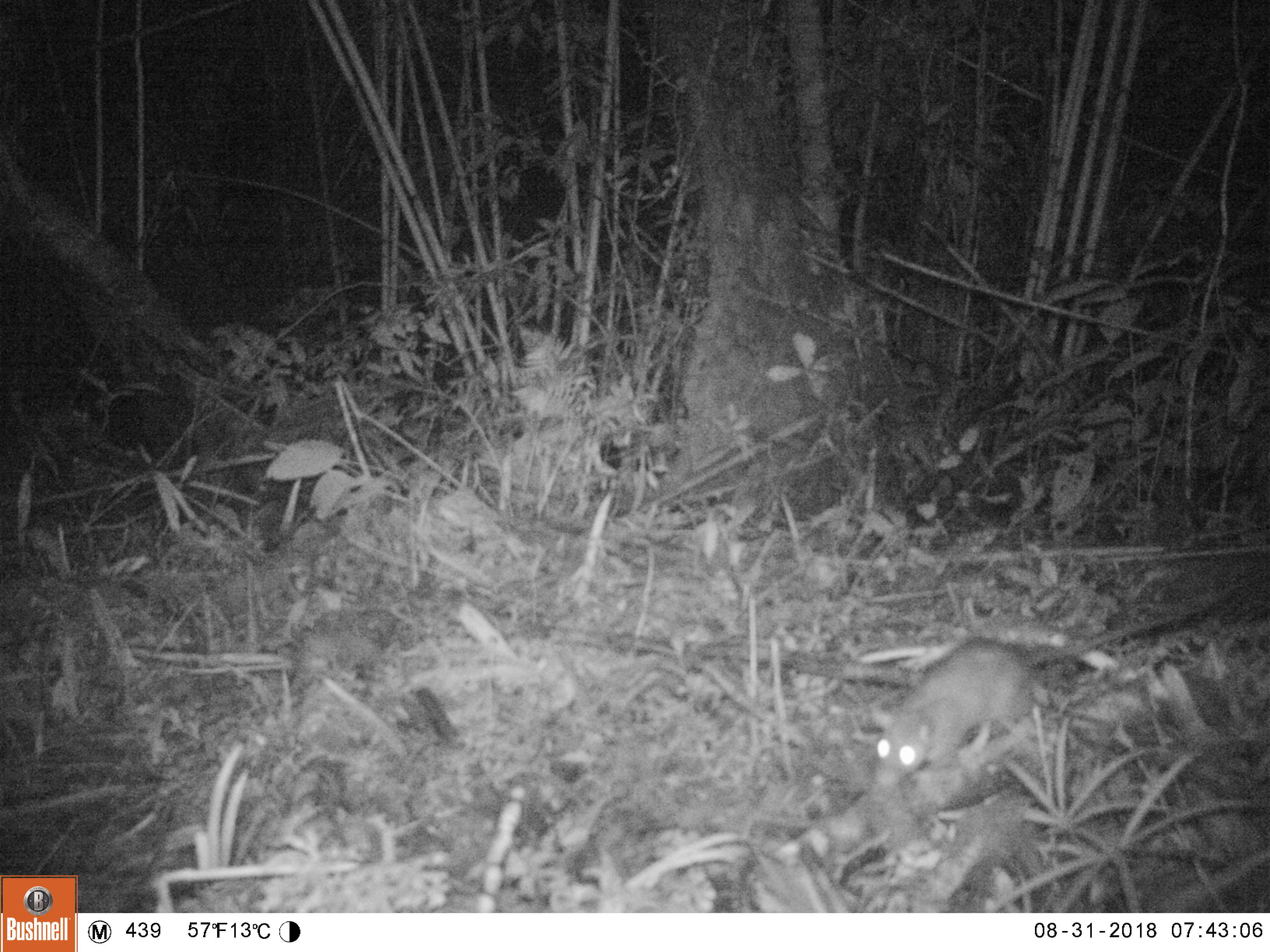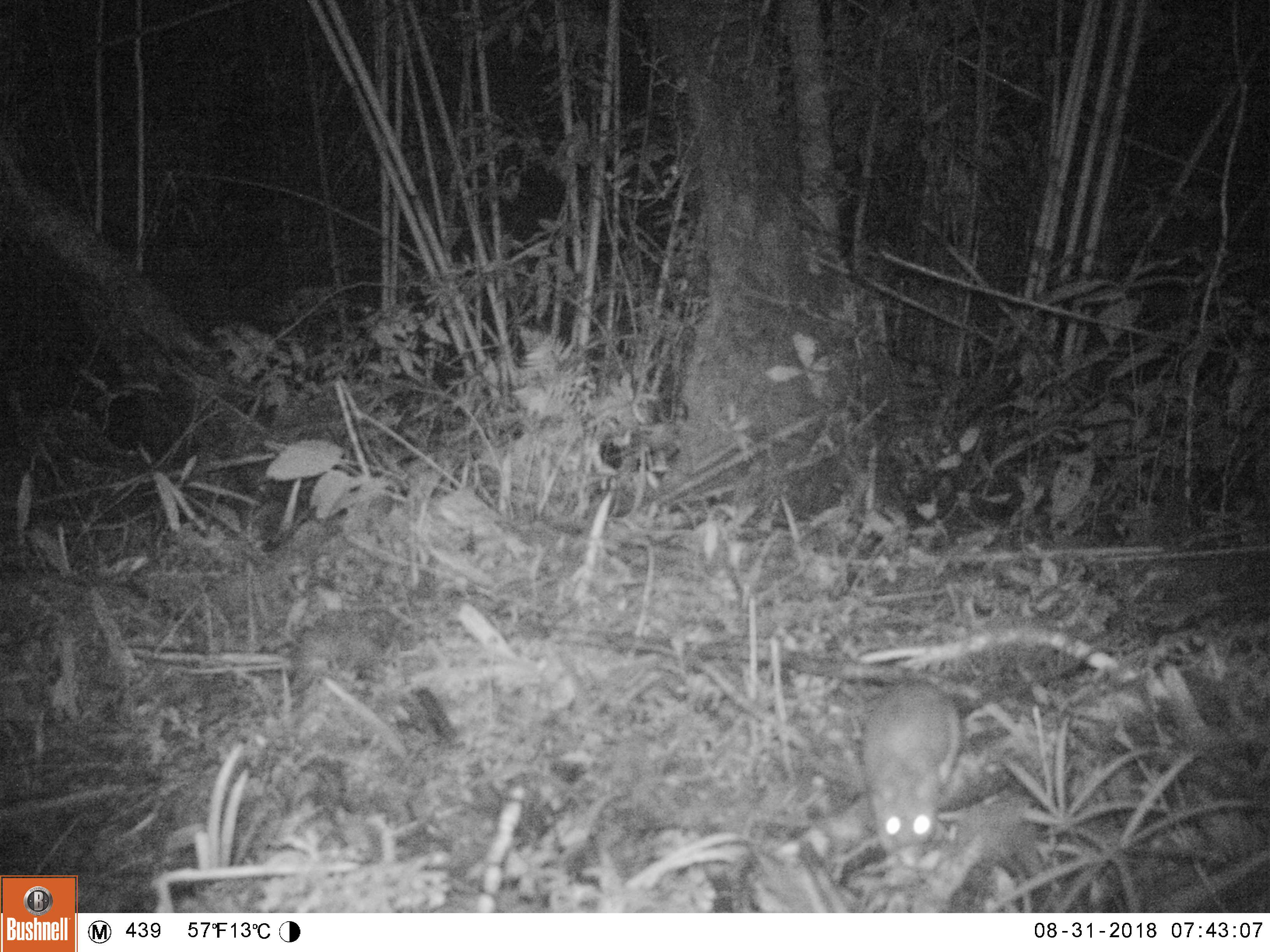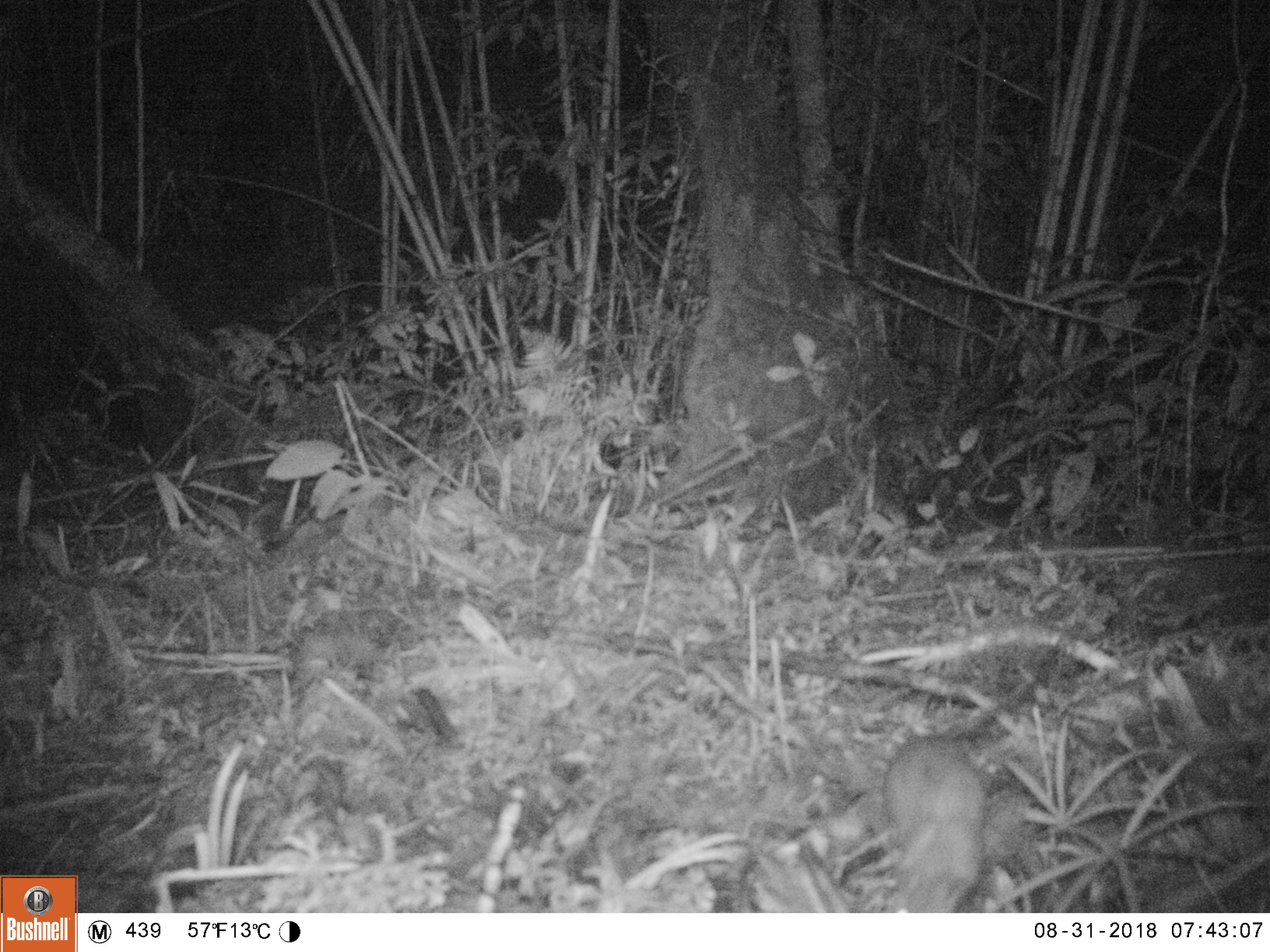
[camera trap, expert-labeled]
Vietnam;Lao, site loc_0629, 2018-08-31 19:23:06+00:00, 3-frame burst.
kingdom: Animalia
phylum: Chordata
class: Mammalia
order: Rodentia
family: Muridae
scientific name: Muridae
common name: old-world mice and rats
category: unidentified murid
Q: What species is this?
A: Unidentified murid (old-world mice and rats) (Muridae).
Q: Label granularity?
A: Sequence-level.